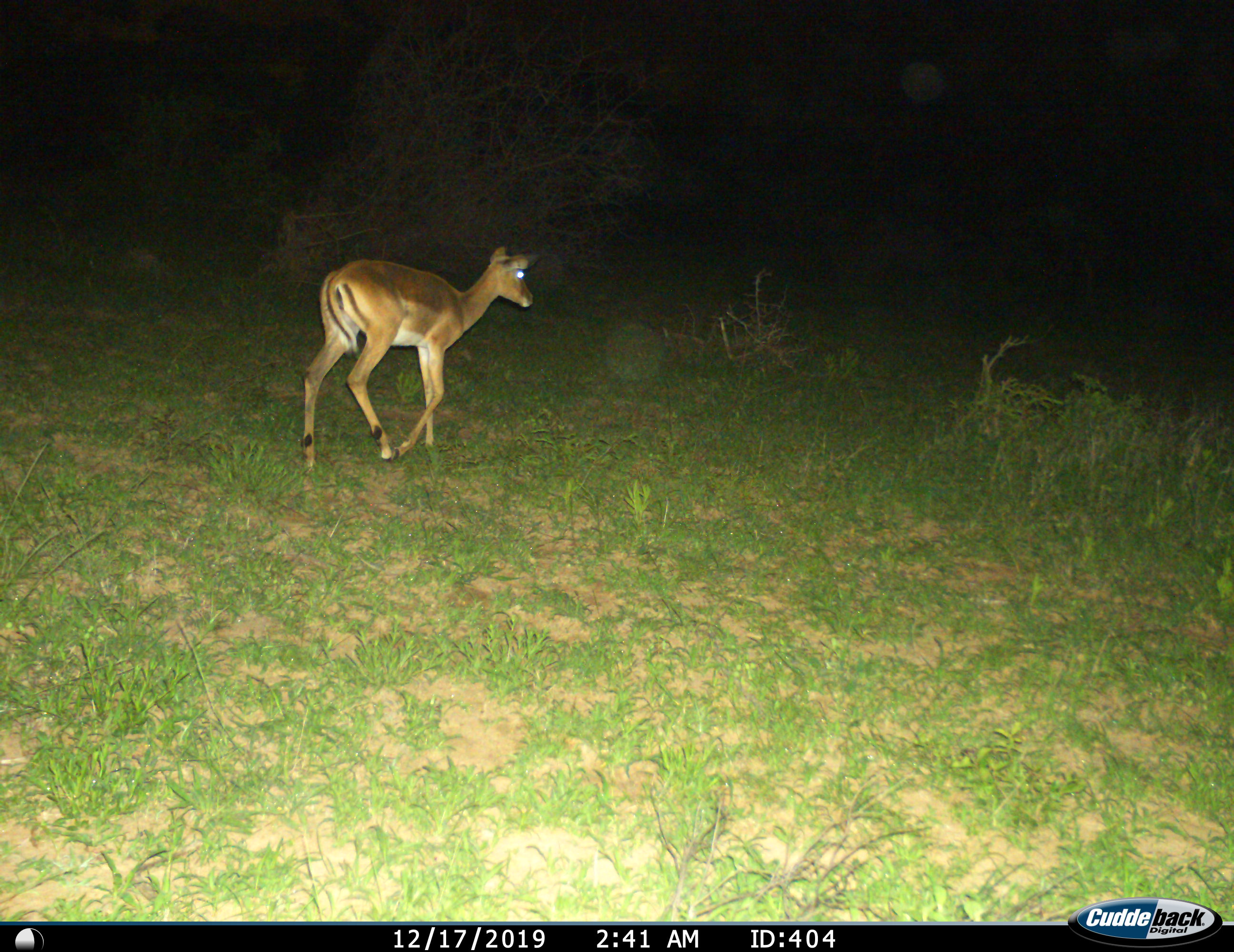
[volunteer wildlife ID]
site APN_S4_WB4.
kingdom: Animalia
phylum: Chordata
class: Mammalia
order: Artiodactyla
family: Bovidae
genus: Aepyceros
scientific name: Aepyceros melampus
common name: impala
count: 1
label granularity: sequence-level